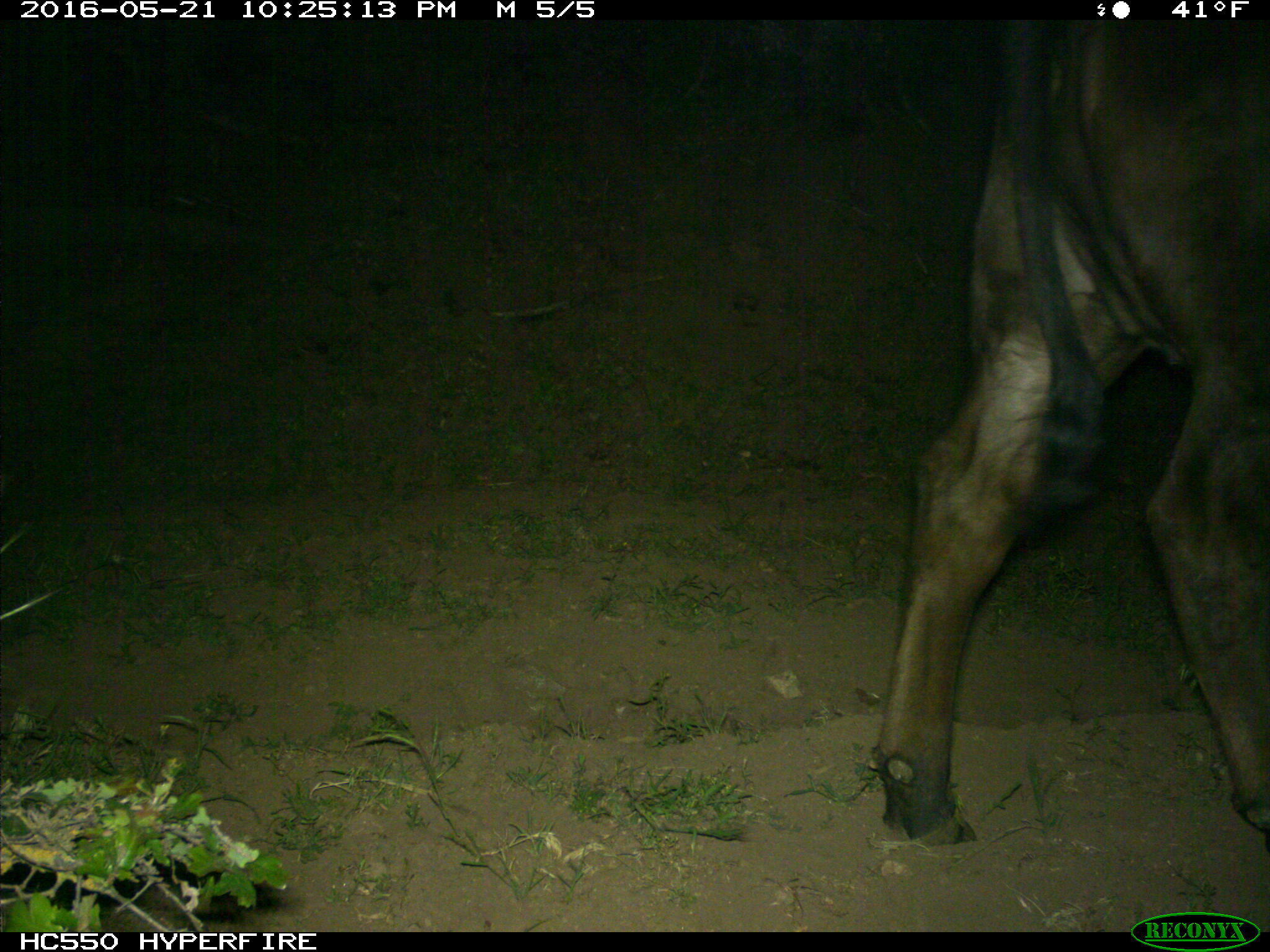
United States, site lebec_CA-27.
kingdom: Animalia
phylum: Chordata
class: Mammalia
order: Artiodactyla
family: Bovidae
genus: Bos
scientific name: Bos taurus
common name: domestic cow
Bos taurus (domestic cow).